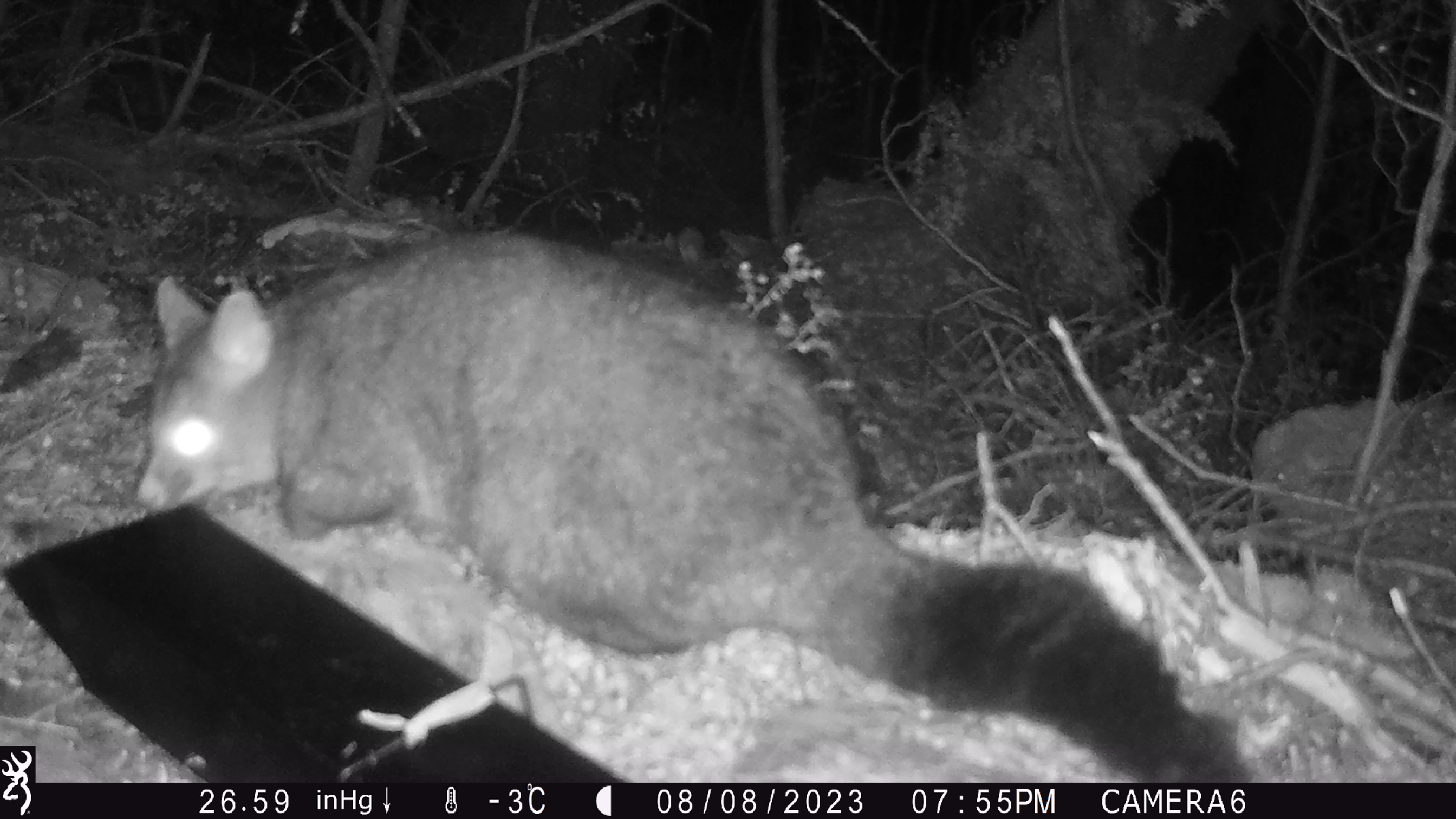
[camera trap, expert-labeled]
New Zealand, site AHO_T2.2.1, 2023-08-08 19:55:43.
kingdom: Animalia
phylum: Chordata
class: Mammalia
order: Carnivora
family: Mustelidae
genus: Mustela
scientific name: Mustela erminea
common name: stoat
Stoat (Mustela erminea).